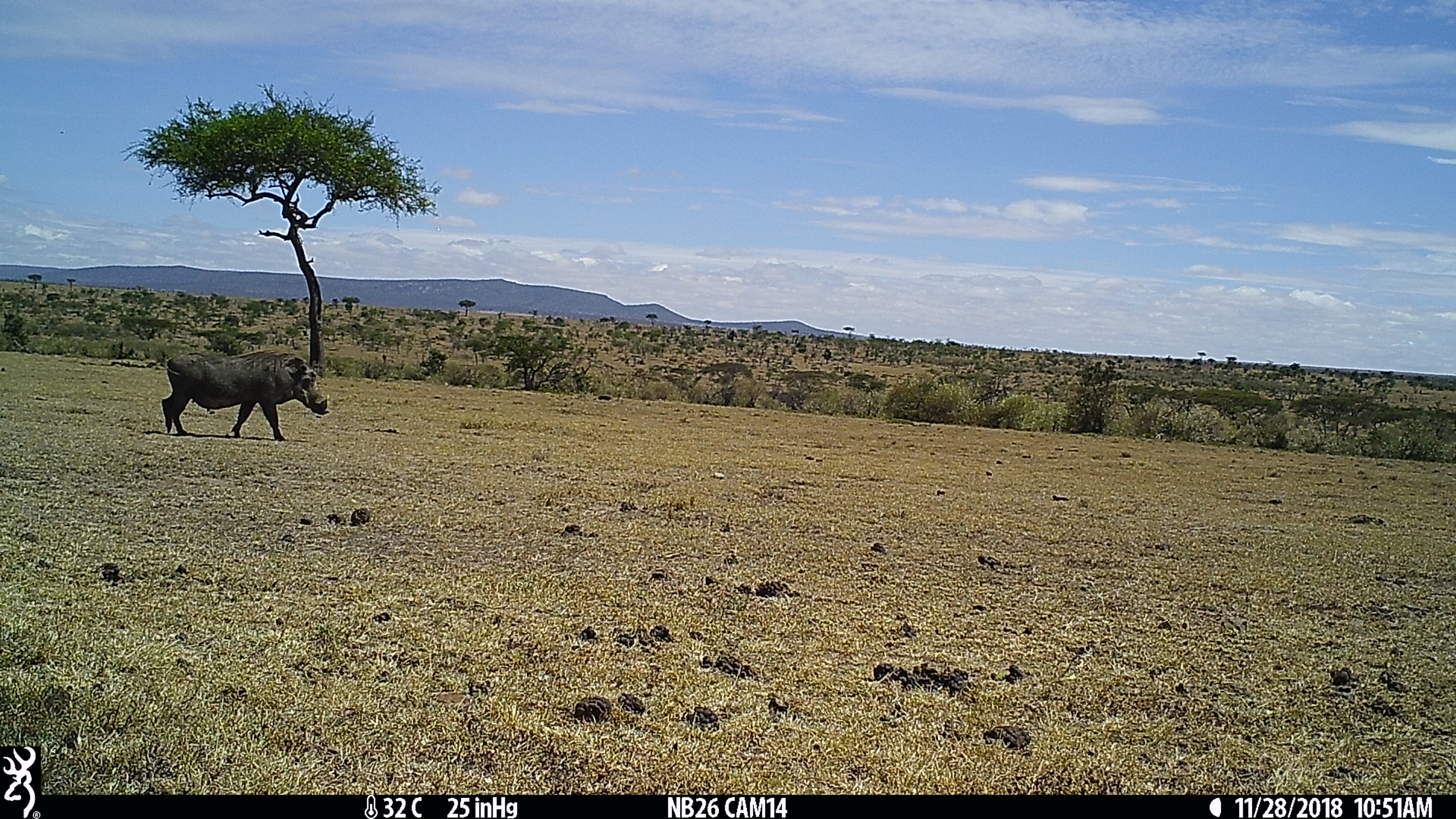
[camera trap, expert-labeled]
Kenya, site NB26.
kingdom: Animalia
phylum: Chordata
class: Mammalia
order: Artiodactyla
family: Suidae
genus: Phacochoerus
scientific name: Phacochoerus africanus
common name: common warthog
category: warthog